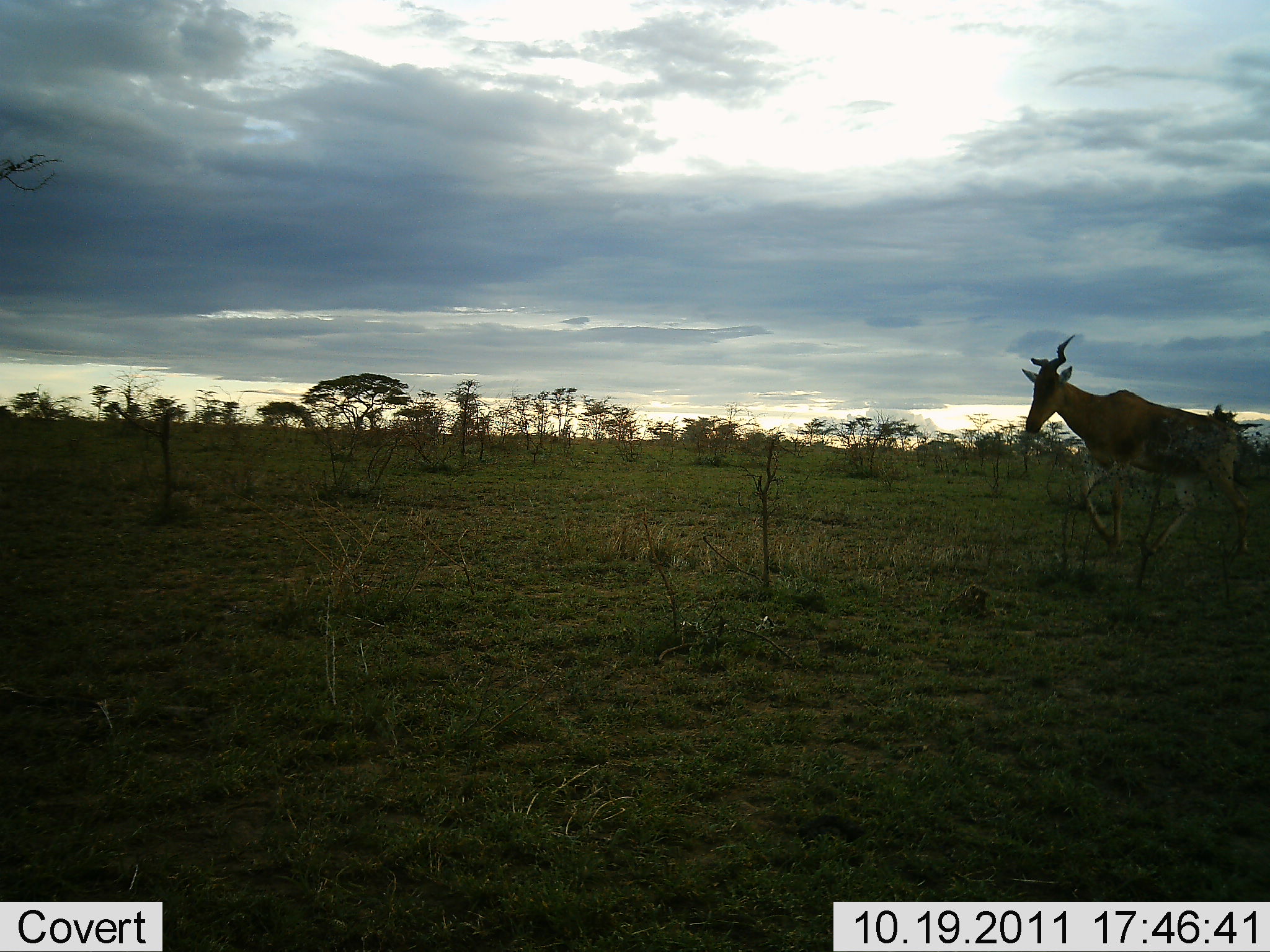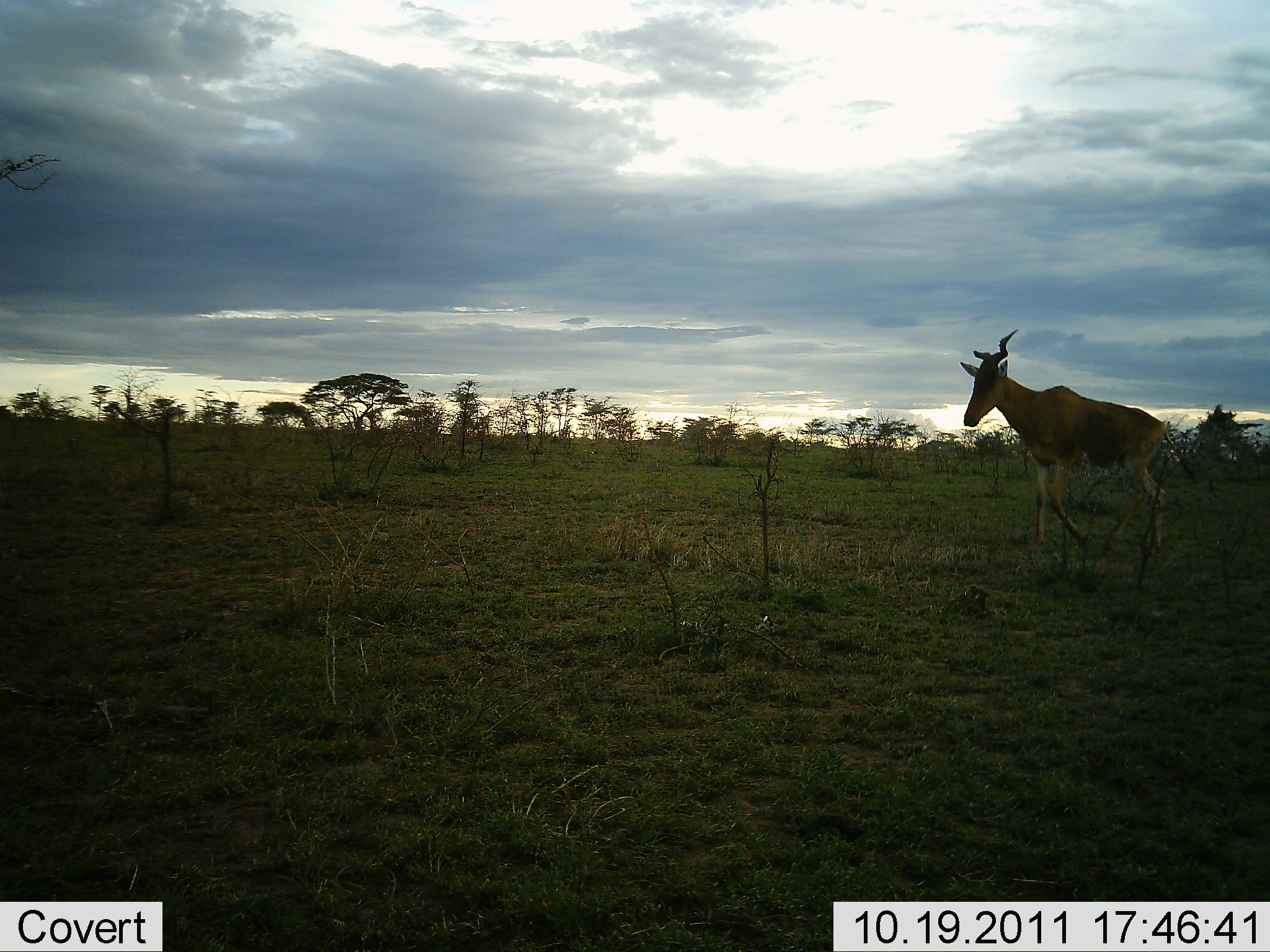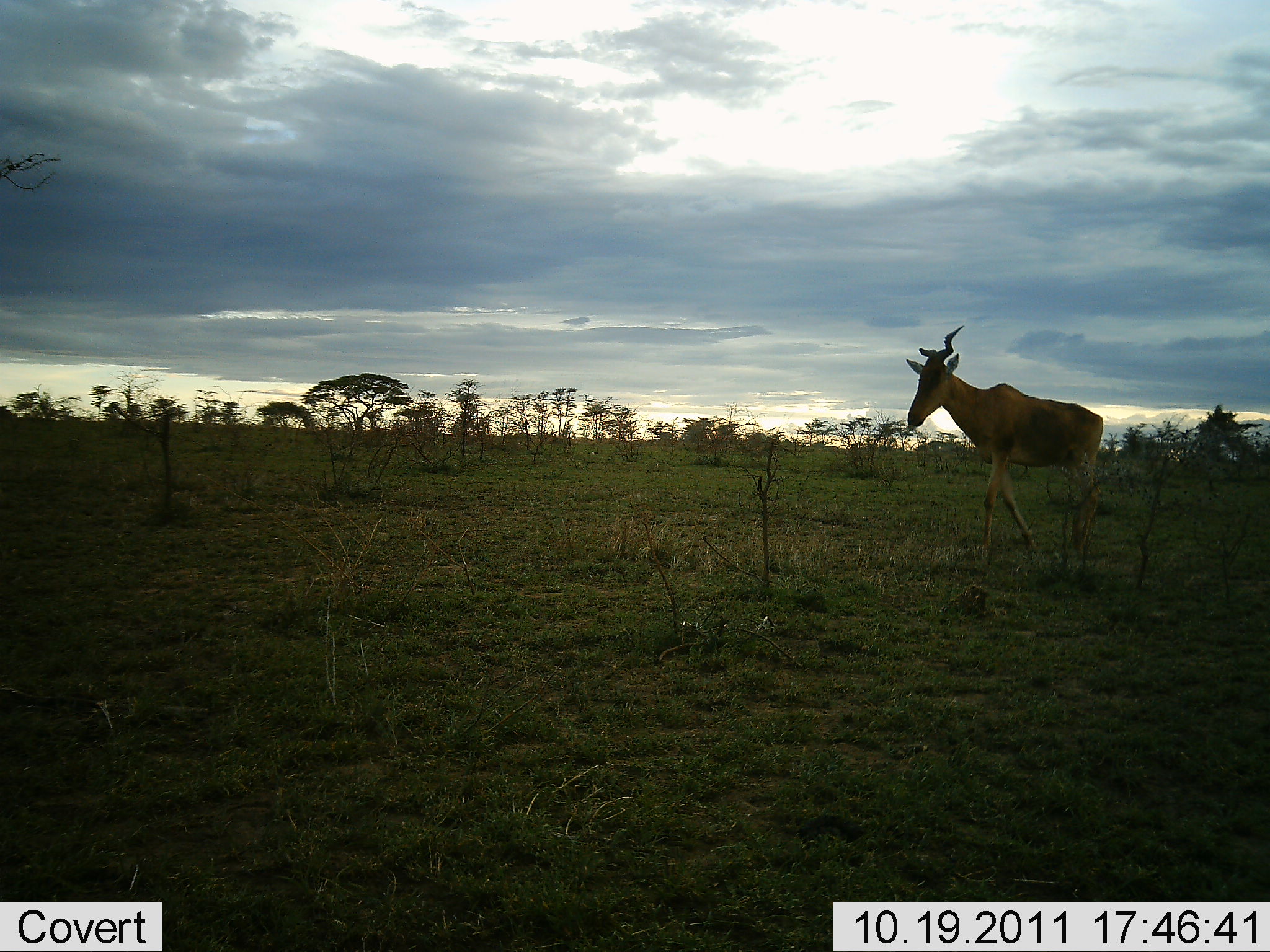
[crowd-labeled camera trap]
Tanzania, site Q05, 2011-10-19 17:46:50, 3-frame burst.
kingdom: Animalia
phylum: Chordata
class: Mammalia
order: Artiodactyla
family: Bovidae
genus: Alcelaphus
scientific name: Alcelaphus buselaphus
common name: hartebeest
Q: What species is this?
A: Hartebeest (Alcelaphus buselaphus).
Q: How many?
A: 1.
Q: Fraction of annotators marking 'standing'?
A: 0%.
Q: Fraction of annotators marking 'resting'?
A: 0%.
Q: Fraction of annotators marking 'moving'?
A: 100%.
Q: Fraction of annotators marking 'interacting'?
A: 0%.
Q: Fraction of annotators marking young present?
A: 0%.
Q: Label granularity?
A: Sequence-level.